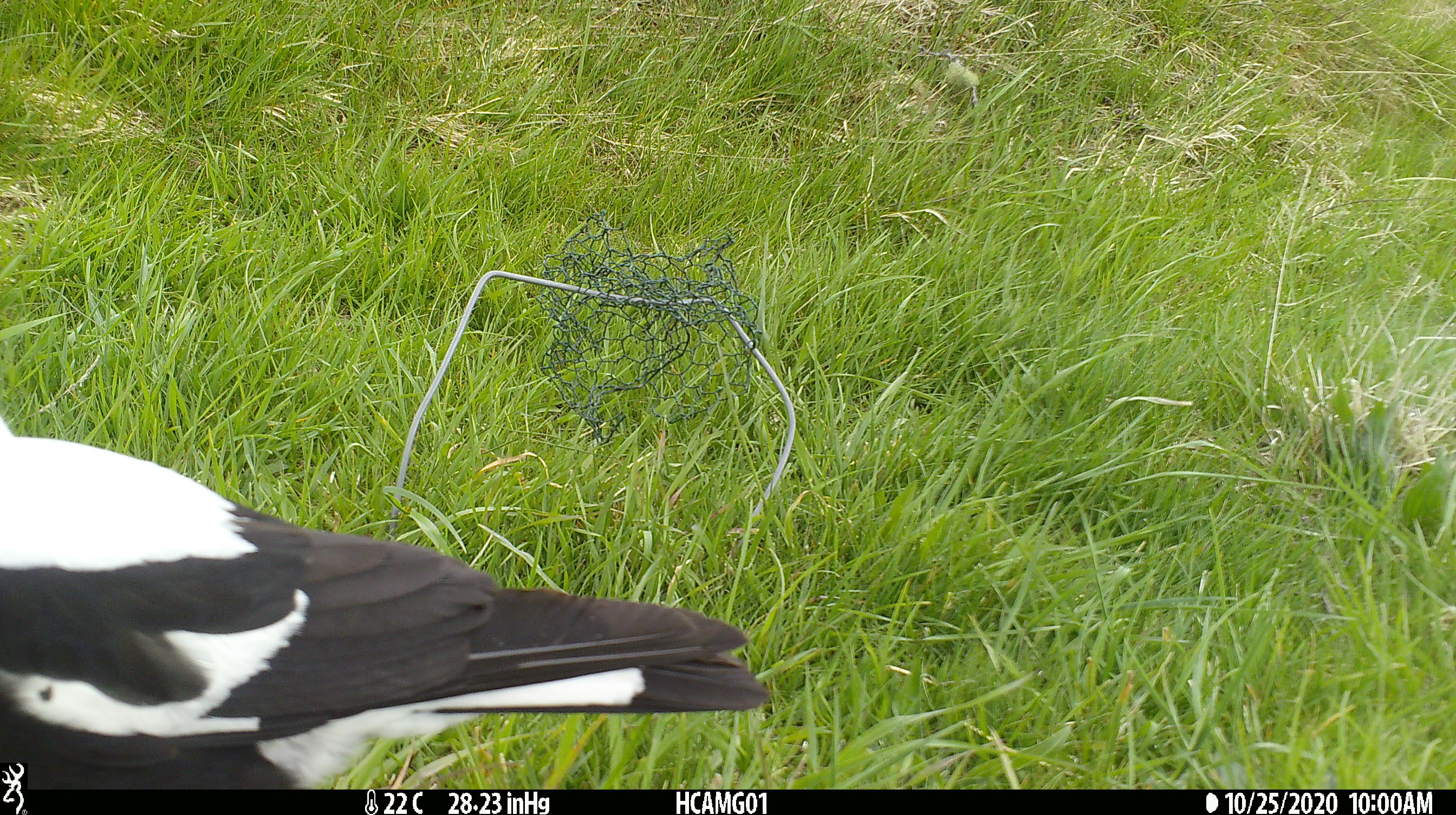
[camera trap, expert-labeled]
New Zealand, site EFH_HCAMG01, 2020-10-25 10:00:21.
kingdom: Animalia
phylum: Chordata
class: Aves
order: Passeriformes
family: Artamidae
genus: Gymnorhina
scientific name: Gymnorhina tibicen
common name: australian magpie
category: magpie